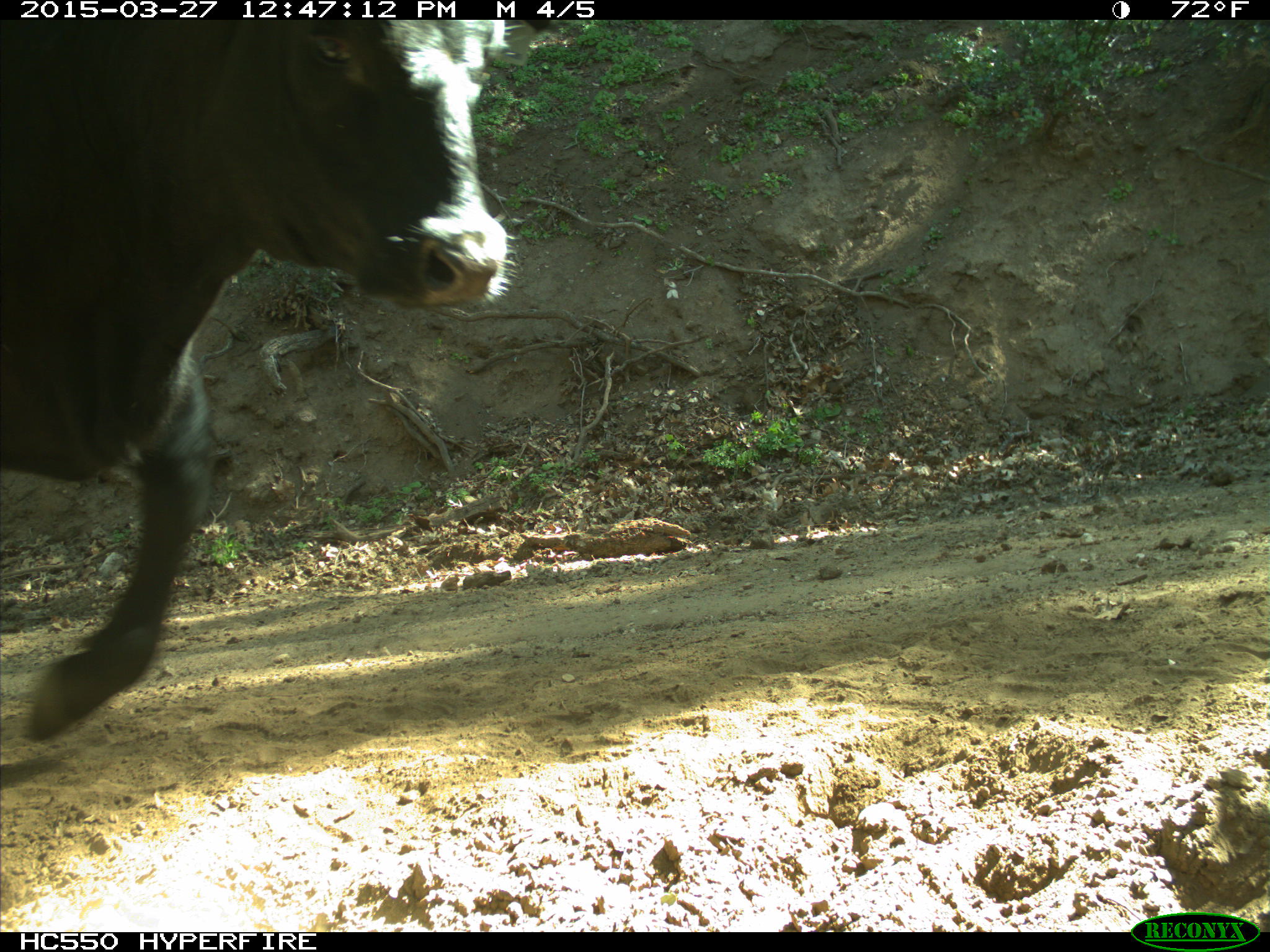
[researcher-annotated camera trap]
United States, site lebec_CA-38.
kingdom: Animalia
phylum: Chordata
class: Mammalia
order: Artiodactyla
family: Bovidae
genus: Bos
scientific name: Bos taurus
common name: domestic cow